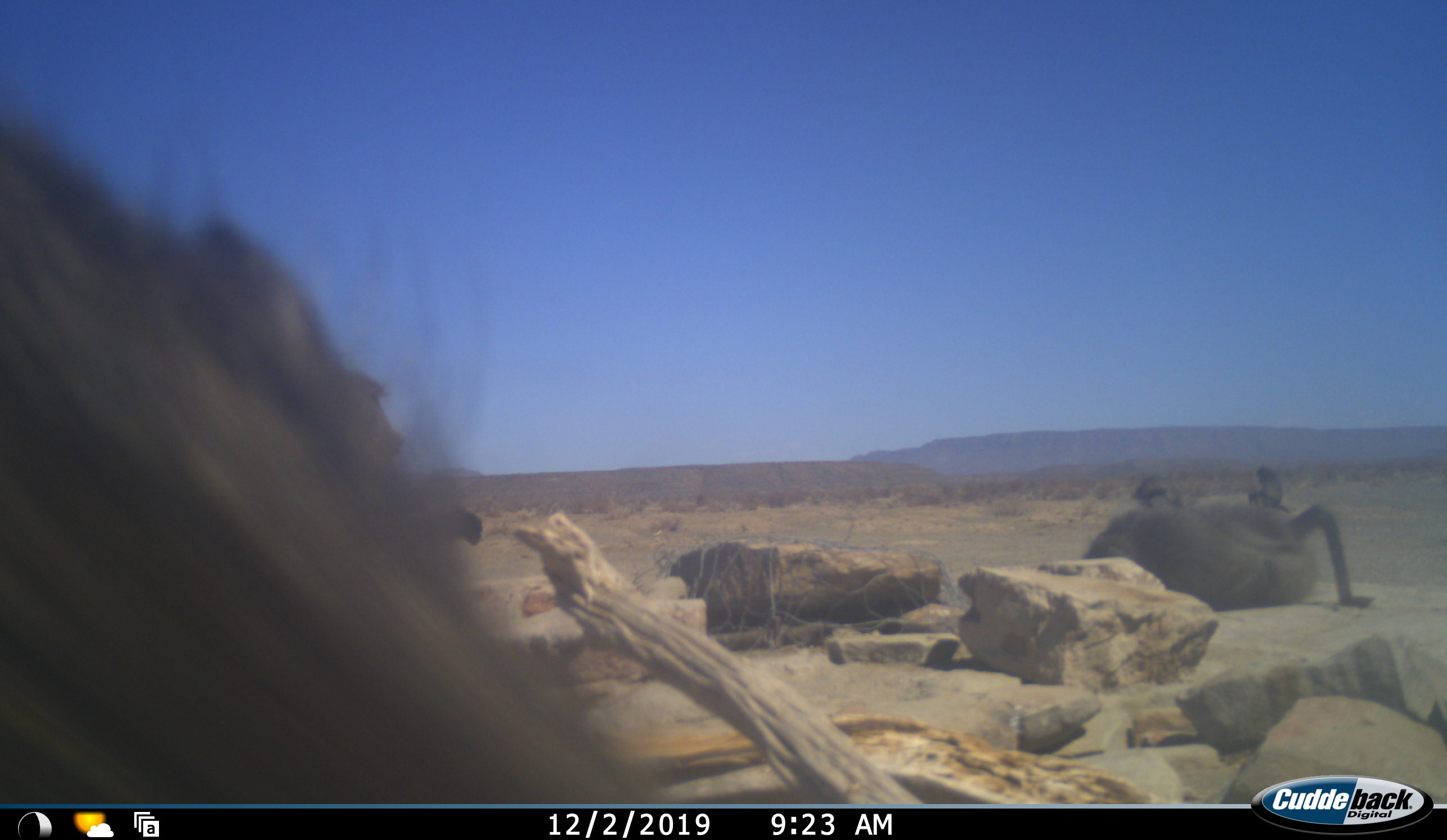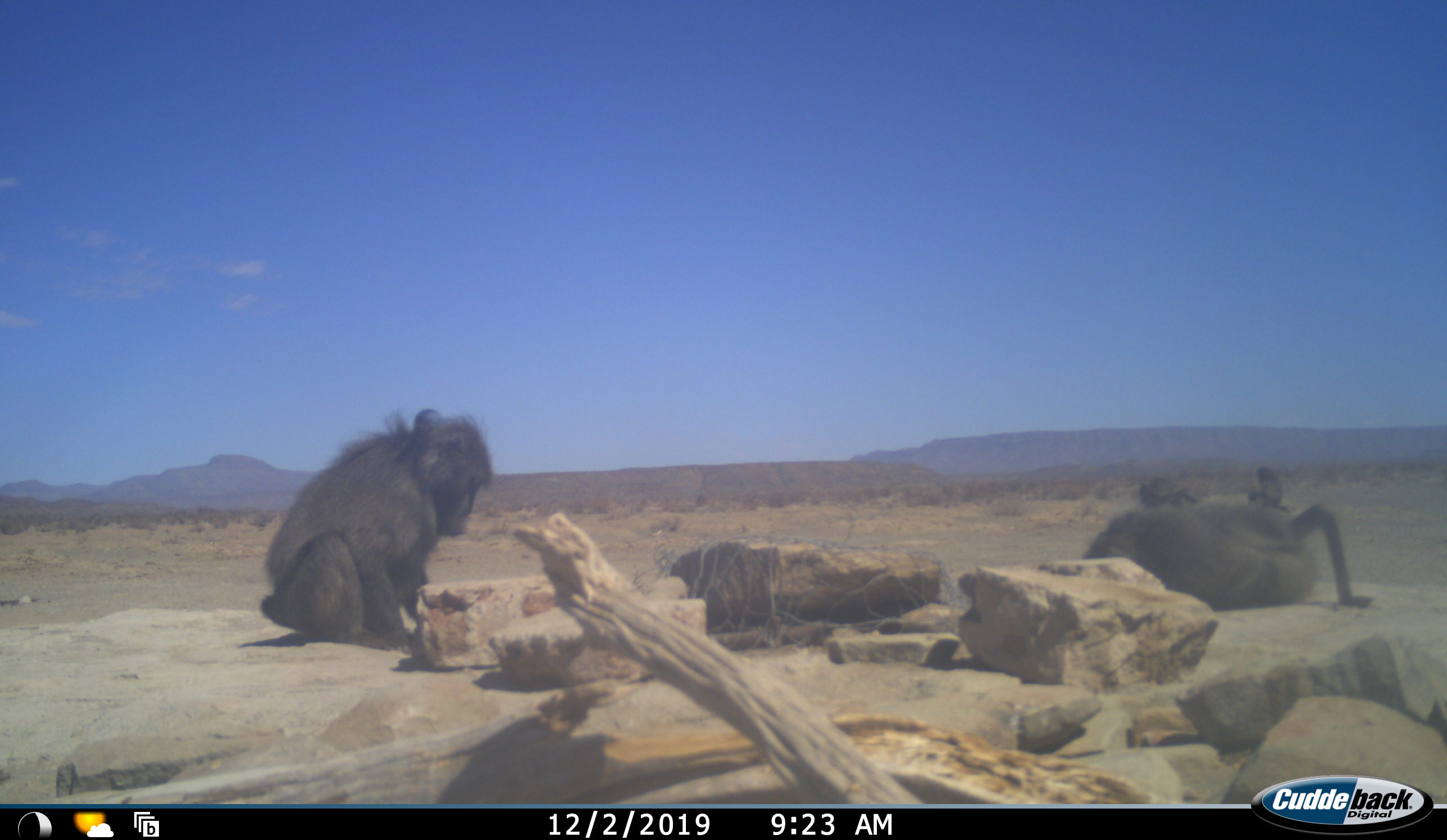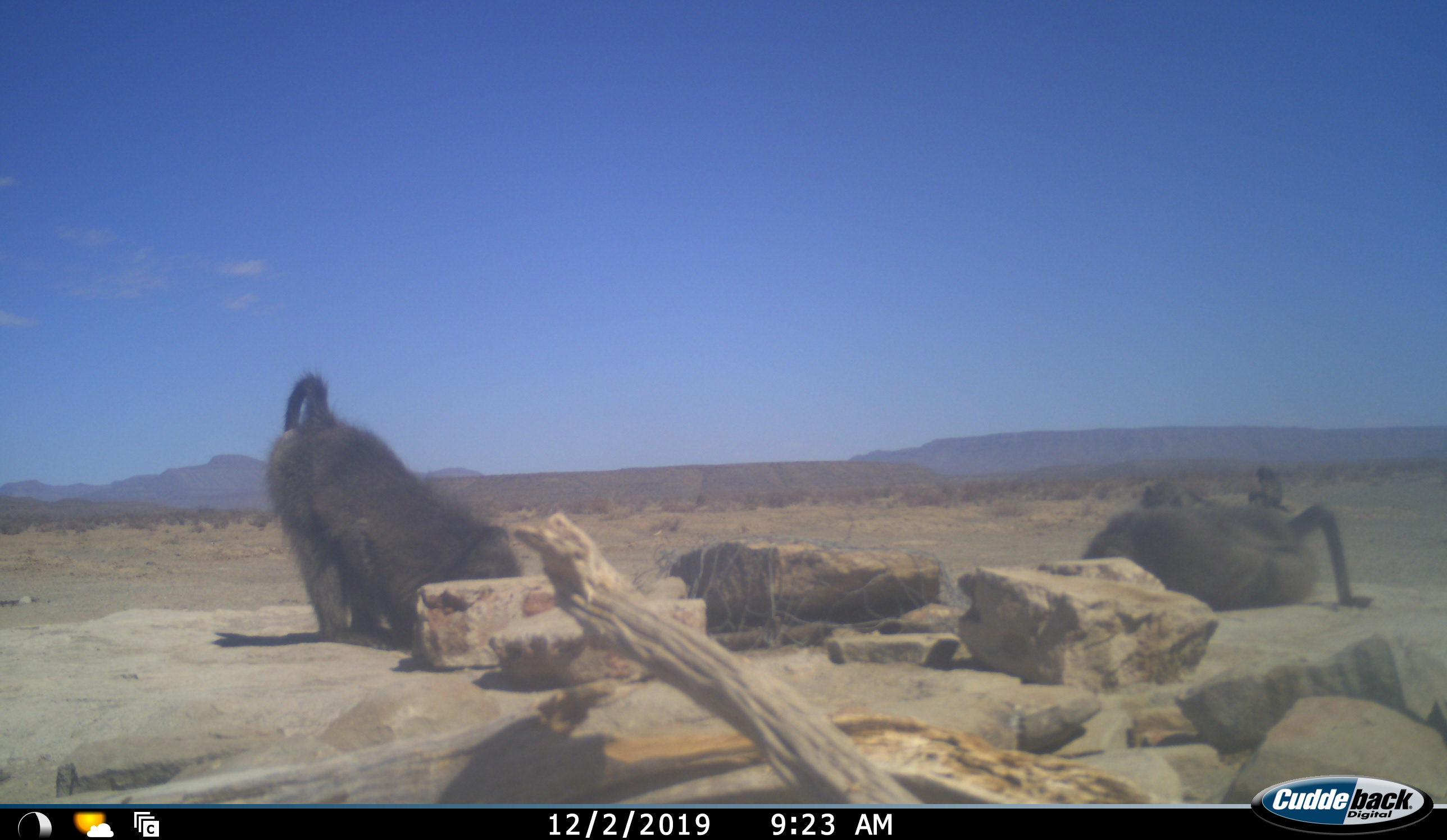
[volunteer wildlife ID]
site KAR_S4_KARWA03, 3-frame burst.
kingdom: Animalia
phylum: Chordata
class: Mammalia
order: Primates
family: Cercopithecidae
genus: Papio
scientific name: Papio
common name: baboon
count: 5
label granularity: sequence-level